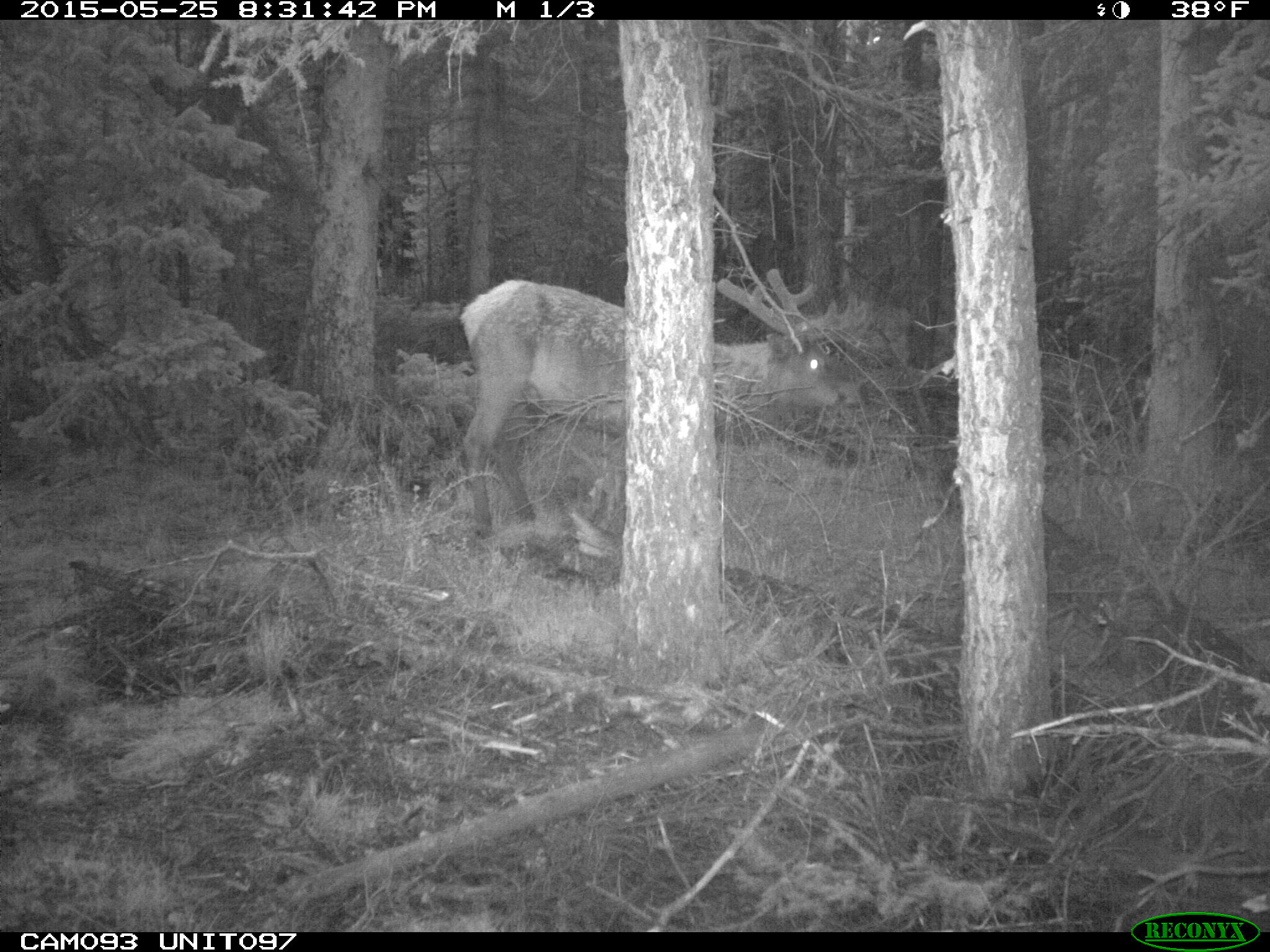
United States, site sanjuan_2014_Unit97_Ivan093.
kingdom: Animalia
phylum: Chordata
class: Mammalia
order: Artiodactyla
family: Cervidae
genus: Cervus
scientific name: Cervus elaphus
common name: red deer